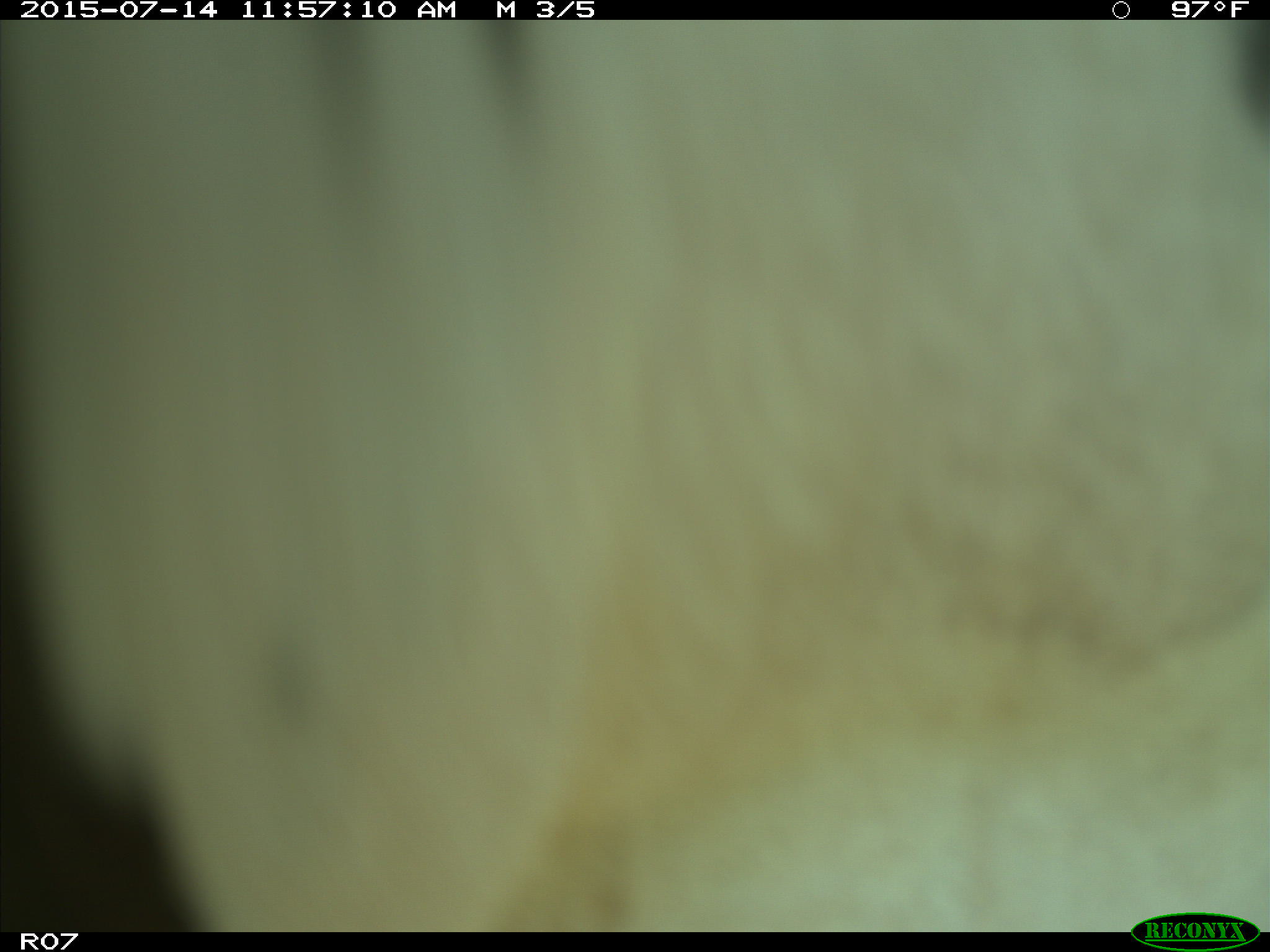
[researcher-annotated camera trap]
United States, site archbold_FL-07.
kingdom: Animalia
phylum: Chordata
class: Mammalia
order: Artiodactyla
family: Bovidae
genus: Bos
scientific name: Bos taurus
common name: domestic cow